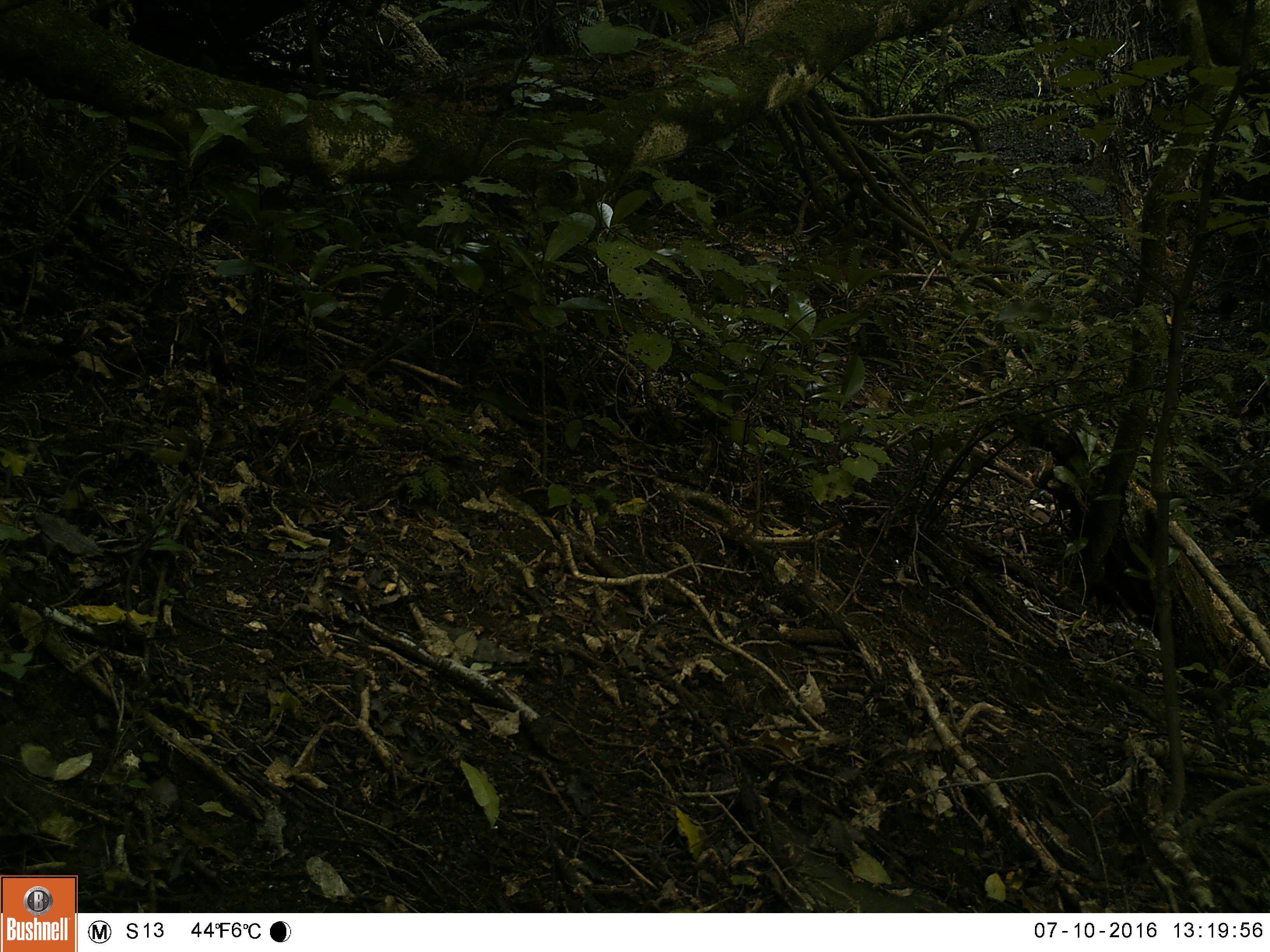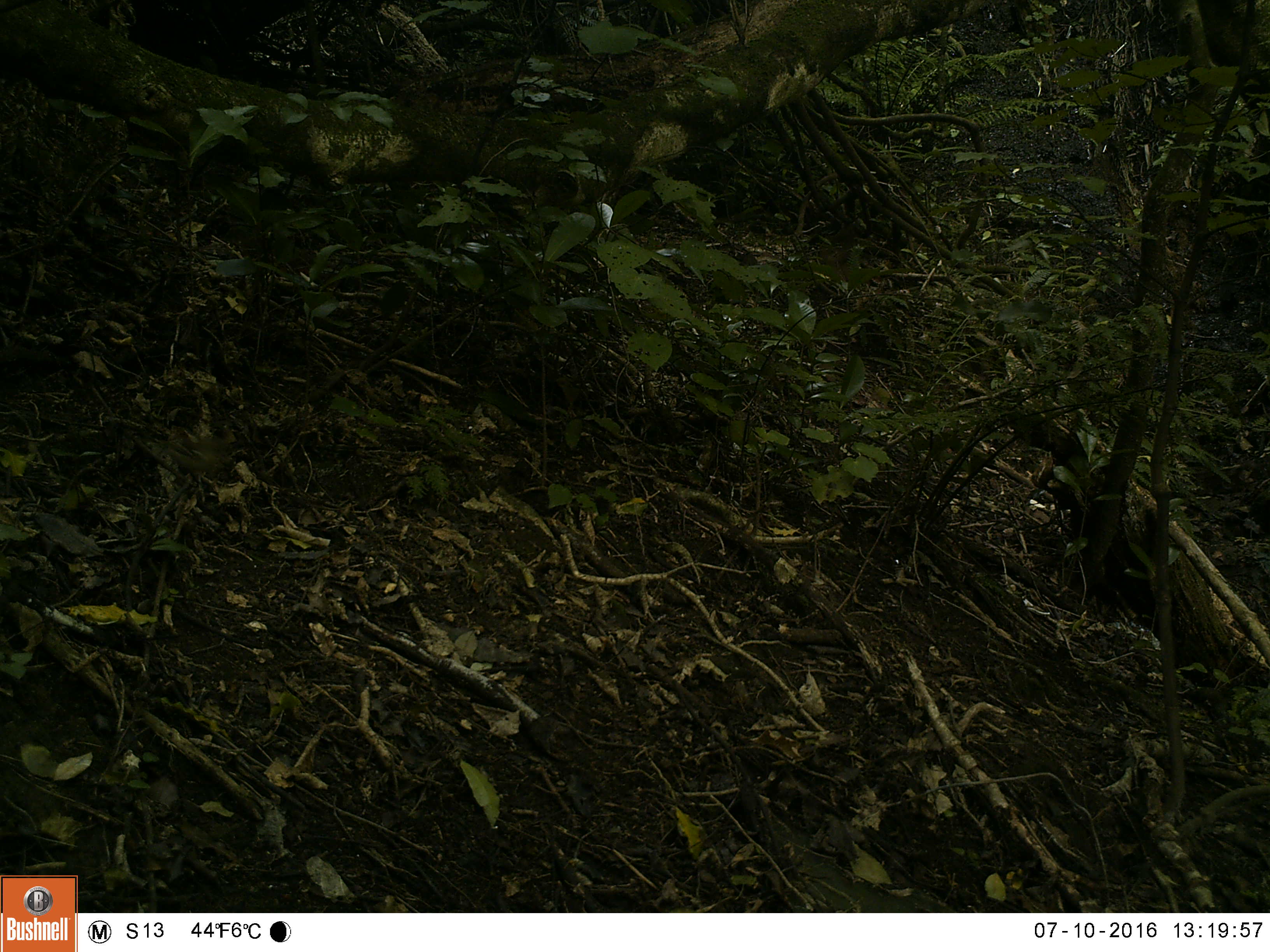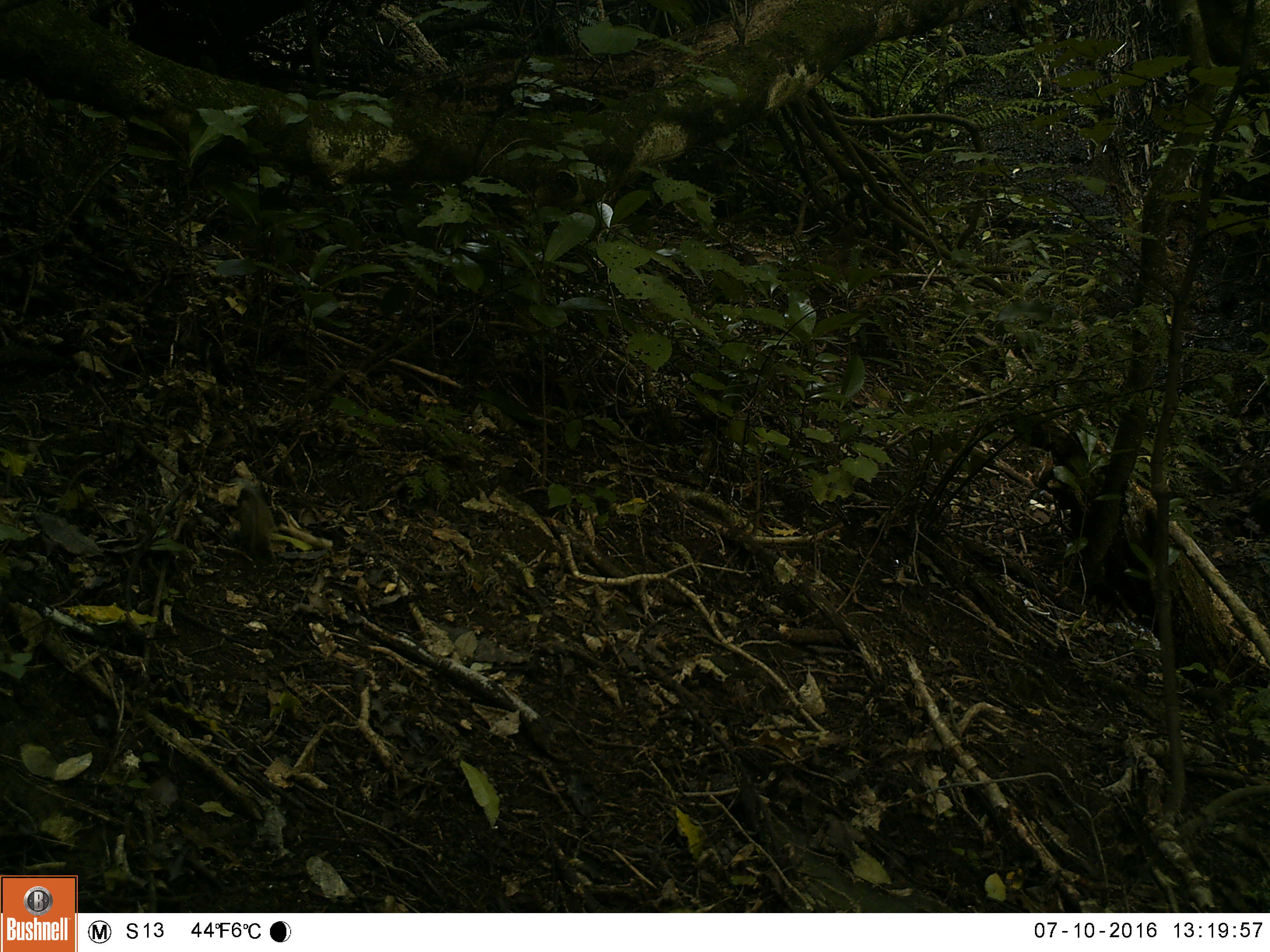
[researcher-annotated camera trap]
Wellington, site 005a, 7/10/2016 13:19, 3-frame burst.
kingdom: Animalia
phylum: Chordata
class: Aves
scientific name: Aves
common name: bird